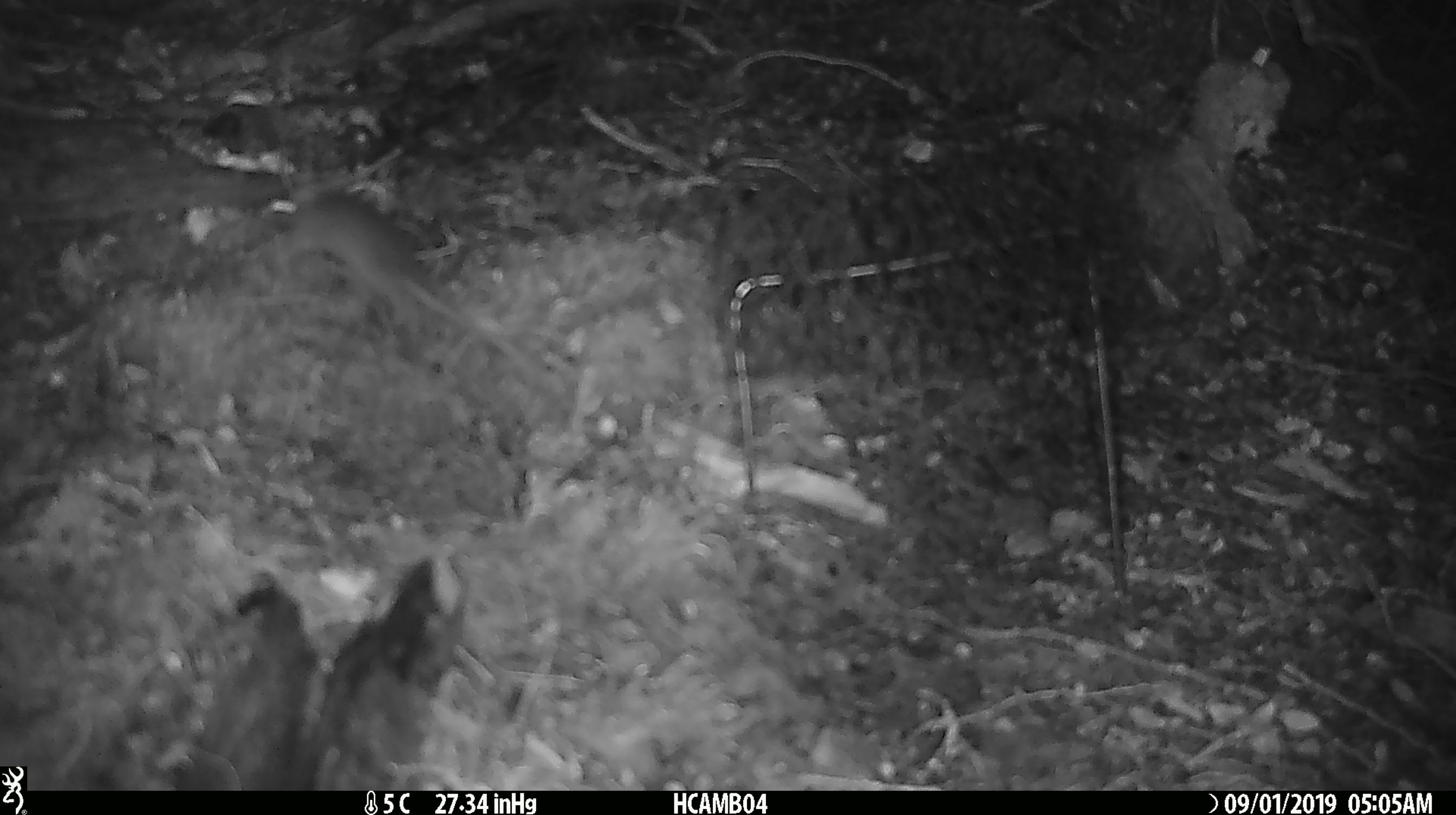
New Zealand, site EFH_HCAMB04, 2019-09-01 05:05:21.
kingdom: Animalia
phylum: Chordata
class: Mammalia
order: Rodentia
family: Muridae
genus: Mus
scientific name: Mus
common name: mouse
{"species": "mouse (Mus)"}